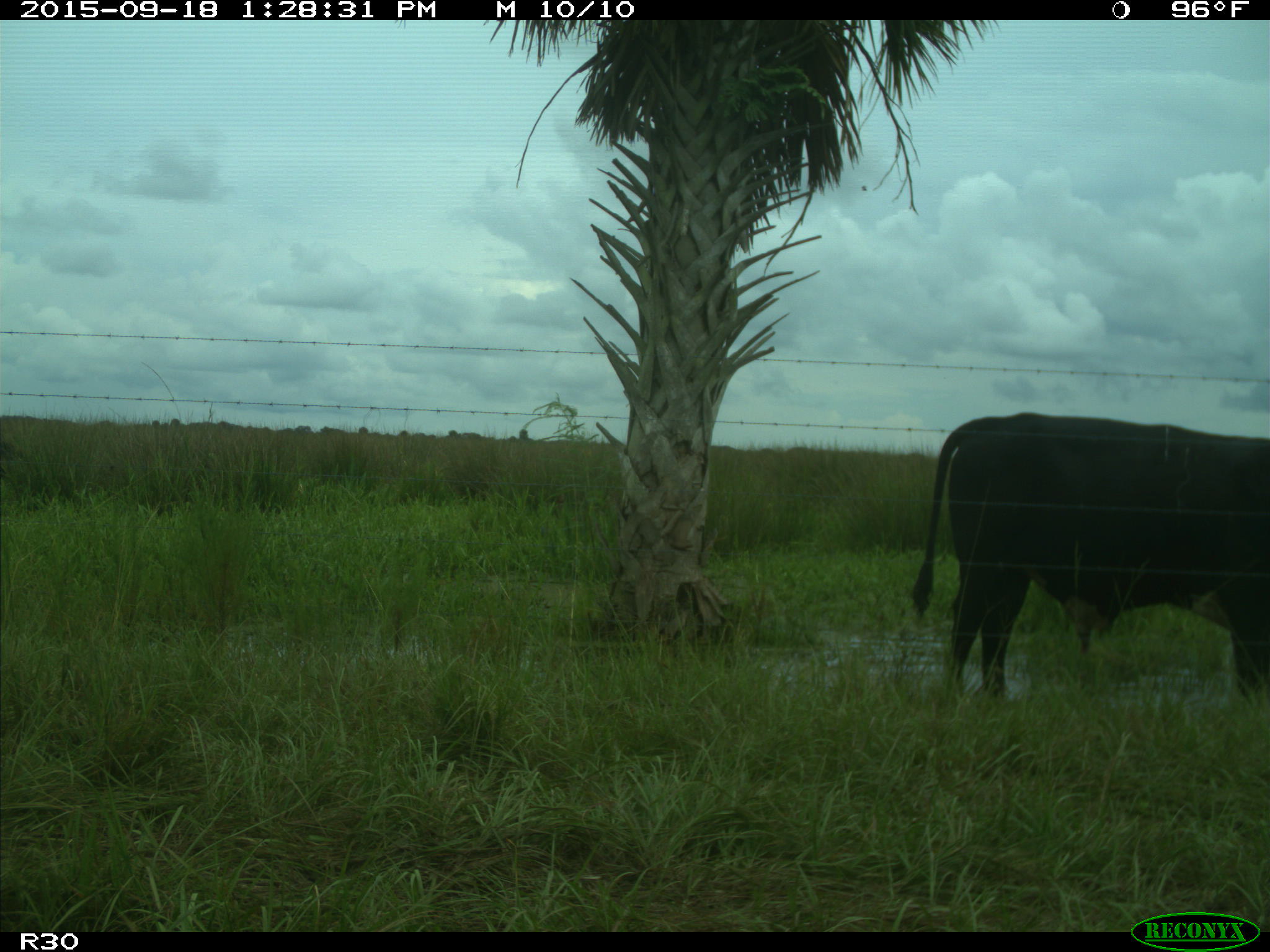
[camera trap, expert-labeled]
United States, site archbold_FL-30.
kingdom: Animalia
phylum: Chordata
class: Mammalia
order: Artiodactyla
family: Bovidae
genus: Bos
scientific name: Bos taurus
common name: domestic cow